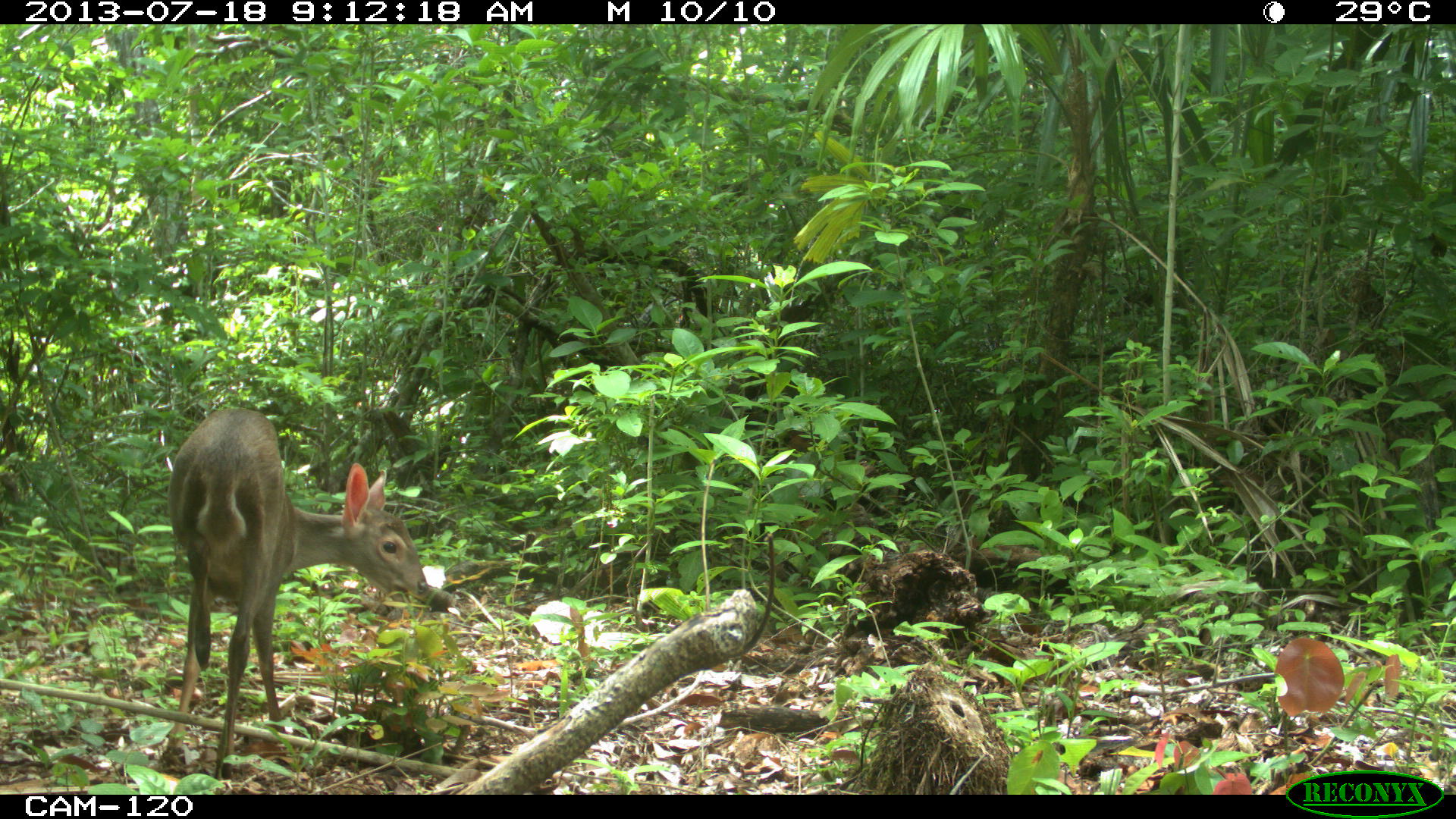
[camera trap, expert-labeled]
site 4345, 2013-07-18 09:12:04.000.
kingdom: Animalia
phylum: Chordata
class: Mammalia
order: Artiodactyla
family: Cervidae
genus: Odocoileus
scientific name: Odocoileus virginianus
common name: white-tailed deer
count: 1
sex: female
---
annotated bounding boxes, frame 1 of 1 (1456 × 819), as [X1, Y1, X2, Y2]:
odocoileus virginianus: [158, 406, 430, 780]